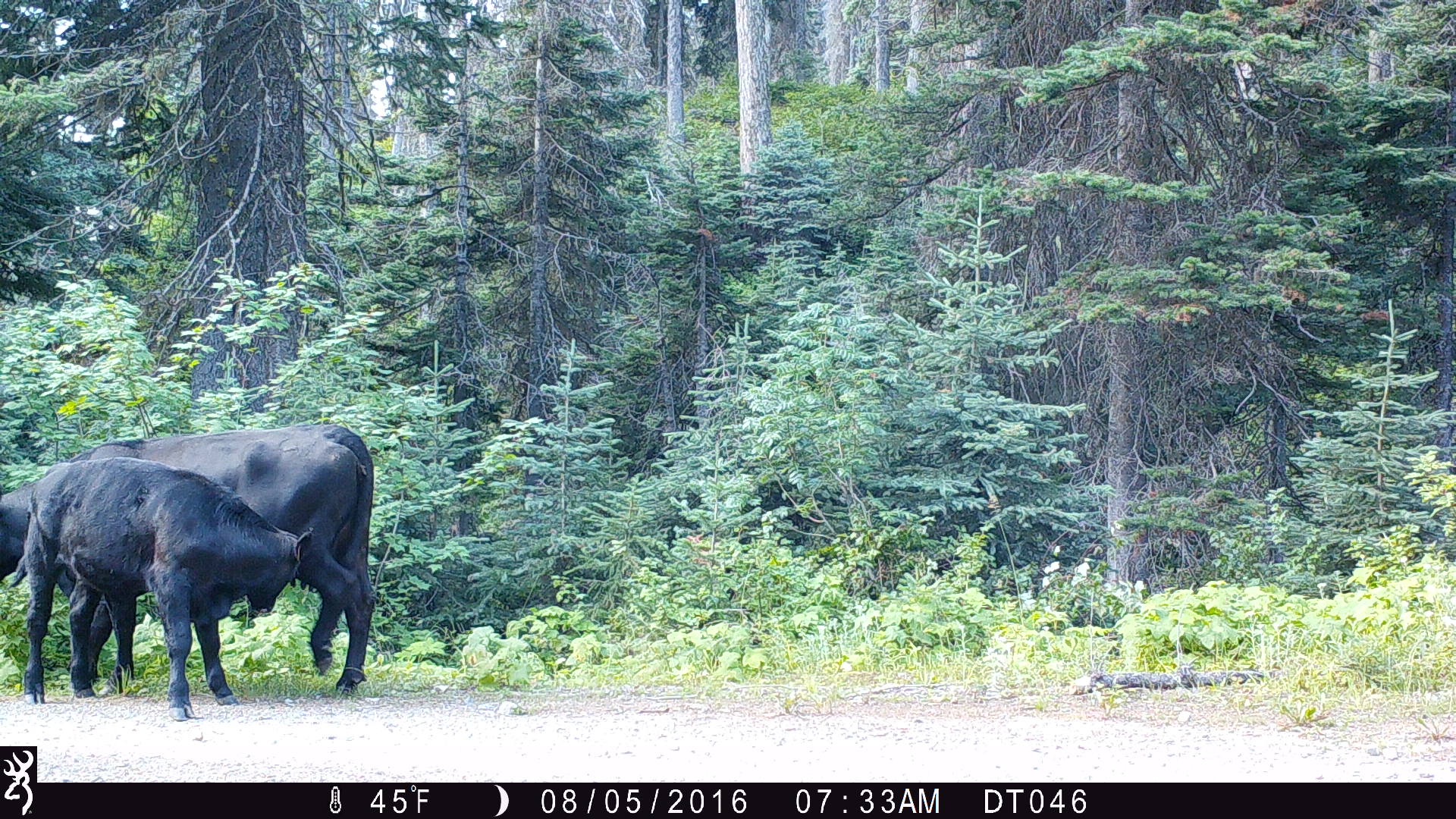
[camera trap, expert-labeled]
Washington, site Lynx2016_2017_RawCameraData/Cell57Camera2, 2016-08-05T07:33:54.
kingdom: Animalia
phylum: Chordata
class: Mammalia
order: Artiodactyla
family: Bovidae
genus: Bos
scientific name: Bos taurus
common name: domestic cattle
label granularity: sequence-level